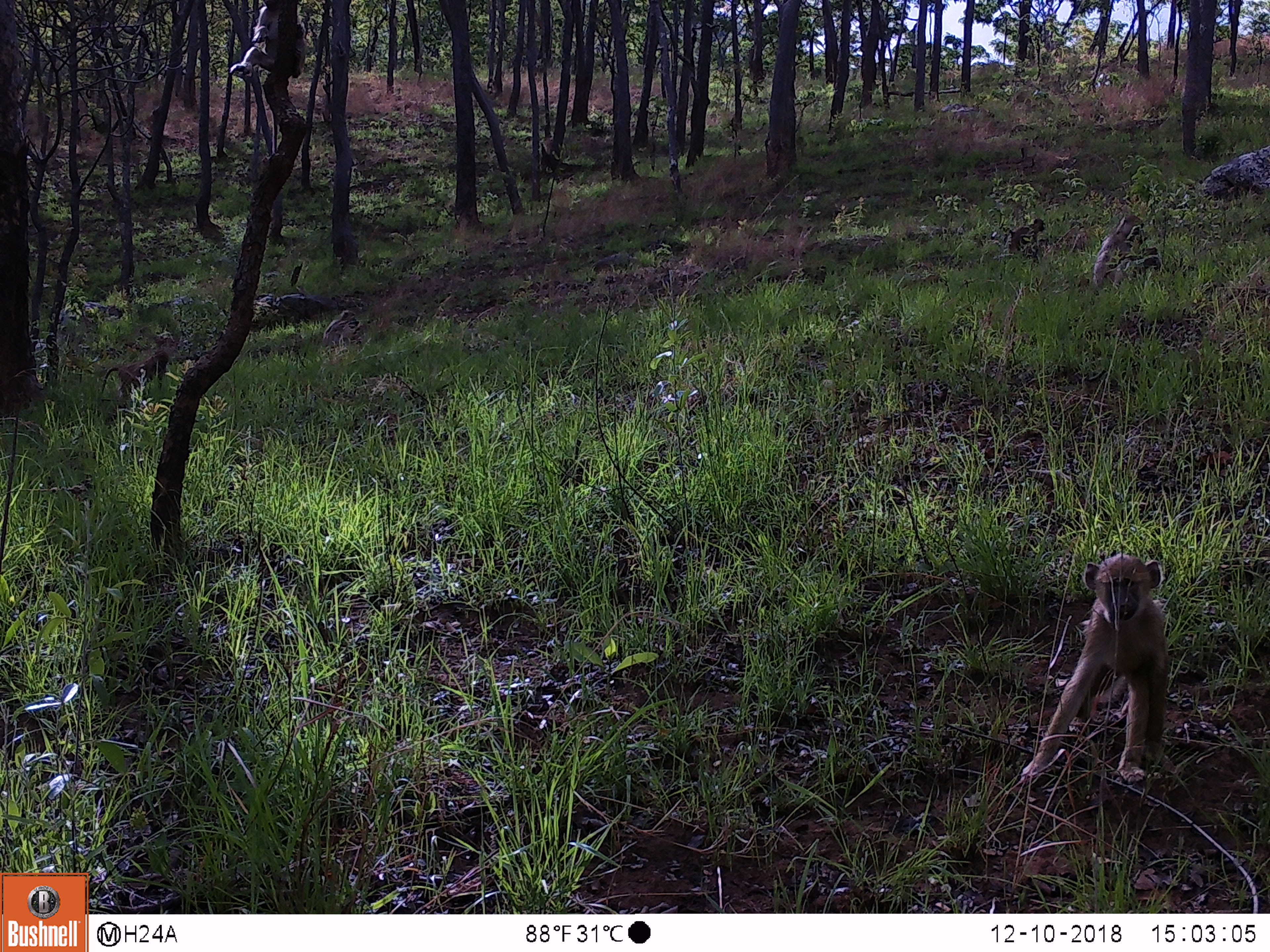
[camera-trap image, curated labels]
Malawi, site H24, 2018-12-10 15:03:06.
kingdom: Animalia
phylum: Chordata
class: Mammalia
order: Primates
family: Cercopithecidae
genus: Papio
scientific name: Papio cynocephalus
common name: yellow baboon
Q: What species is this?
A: Yellow baboon (Papio cynocephalus).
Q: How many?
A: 5.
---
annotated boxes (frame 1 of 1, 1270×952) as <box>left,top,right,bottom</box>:
yellow baboon: <box>1015,545,1177,792</box>; <box>226,5,305,176</box>; <box>1079,209,1163,300</box>; <box>88,346,169,415</box>; <box>988,212,1045,264</box>